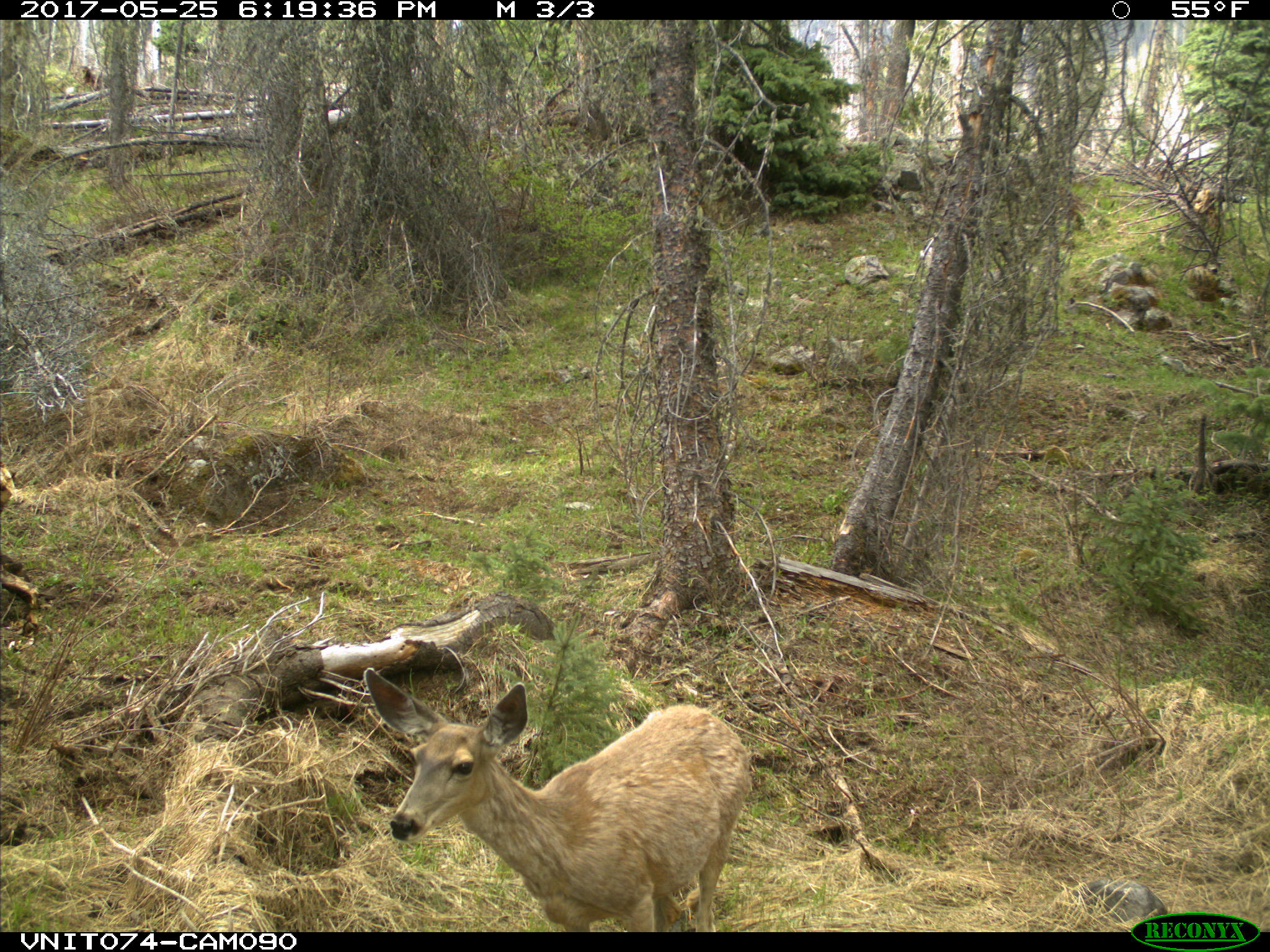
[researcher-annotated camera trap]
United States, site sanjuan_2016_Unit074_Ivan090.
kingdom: Animalia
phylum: Chordata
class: Mammalia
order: Artiodactyla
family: Cervidae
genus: Odocoileus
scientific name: Odocoileus hemionus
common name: mule deer